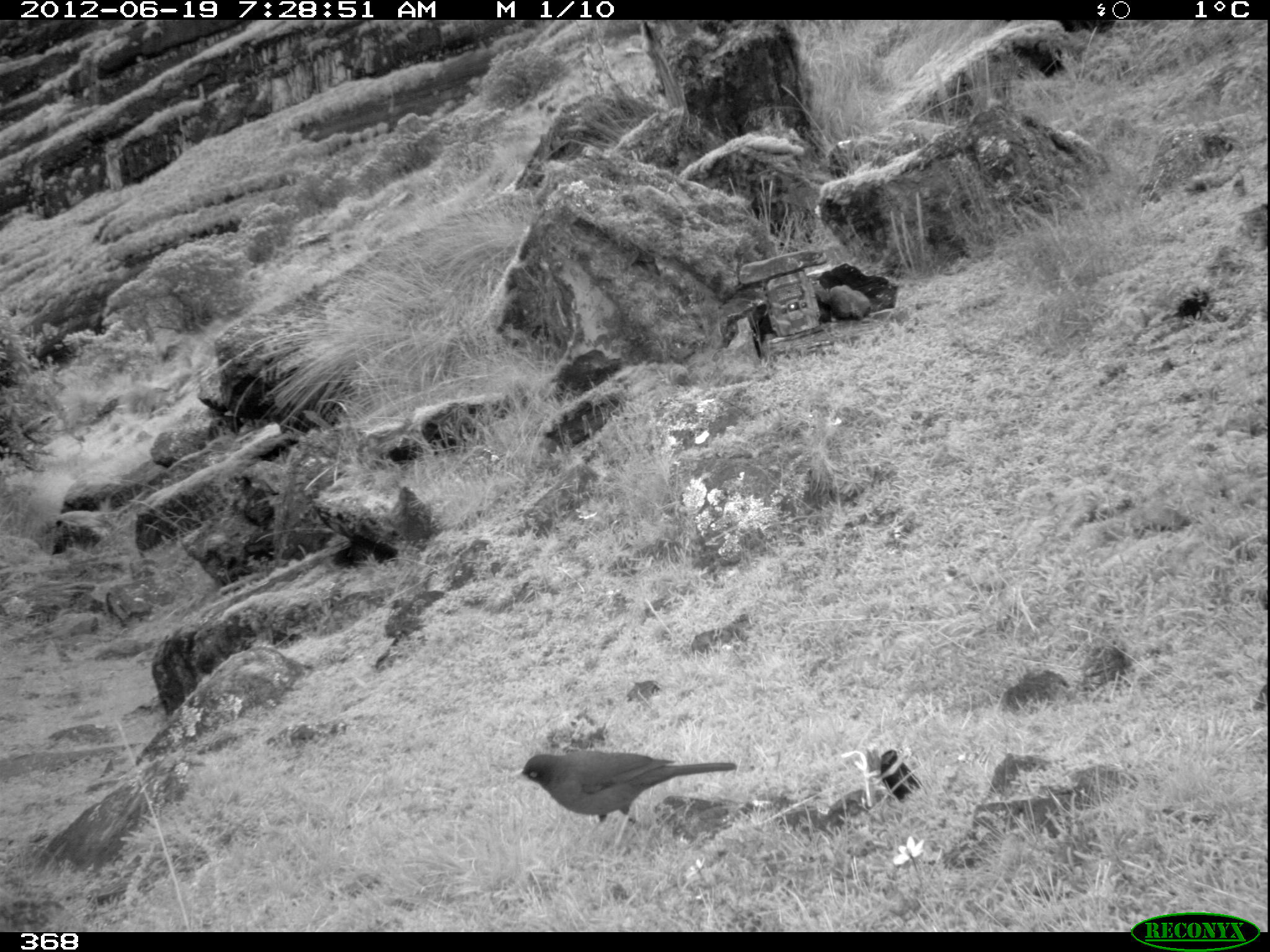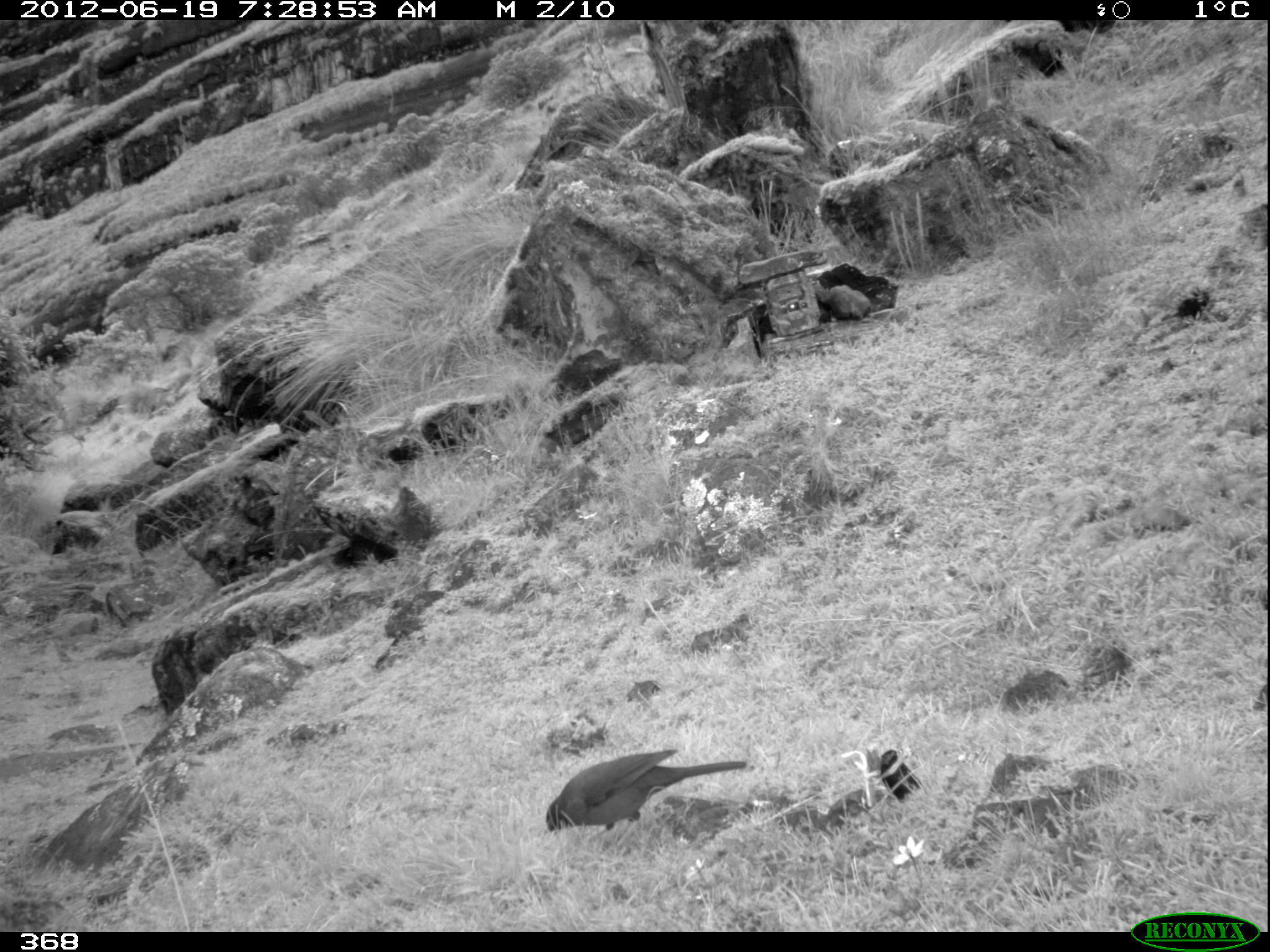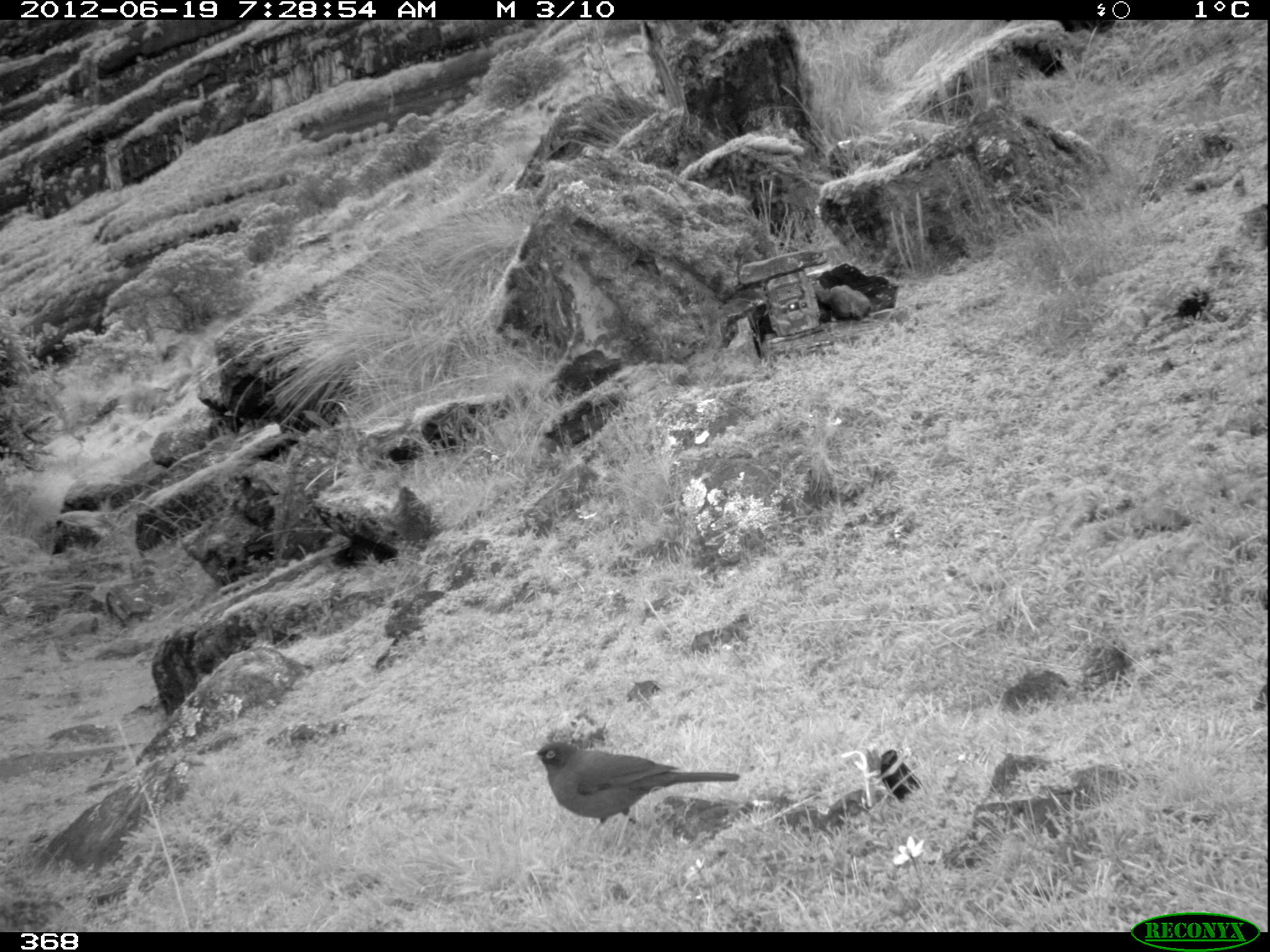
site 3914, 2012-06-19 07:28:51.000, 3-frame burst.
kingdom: Animalia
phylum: Chordata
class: Aves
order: Passeriformes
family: Turdidae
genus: Turdus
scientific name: Turdus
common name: true thrushes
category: turdus sp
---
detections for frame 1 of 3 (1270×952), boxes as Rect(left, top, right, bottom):
turdus sp: Rect(512, 750, 736, 848)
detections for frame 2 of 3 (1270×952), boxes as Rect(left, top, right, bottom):
turdus sp: Rect(545, 749, 747, 845)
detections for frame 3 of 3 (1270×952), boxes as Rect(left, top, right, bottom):
turdus sp: Rect(521, 741, 740, 828)